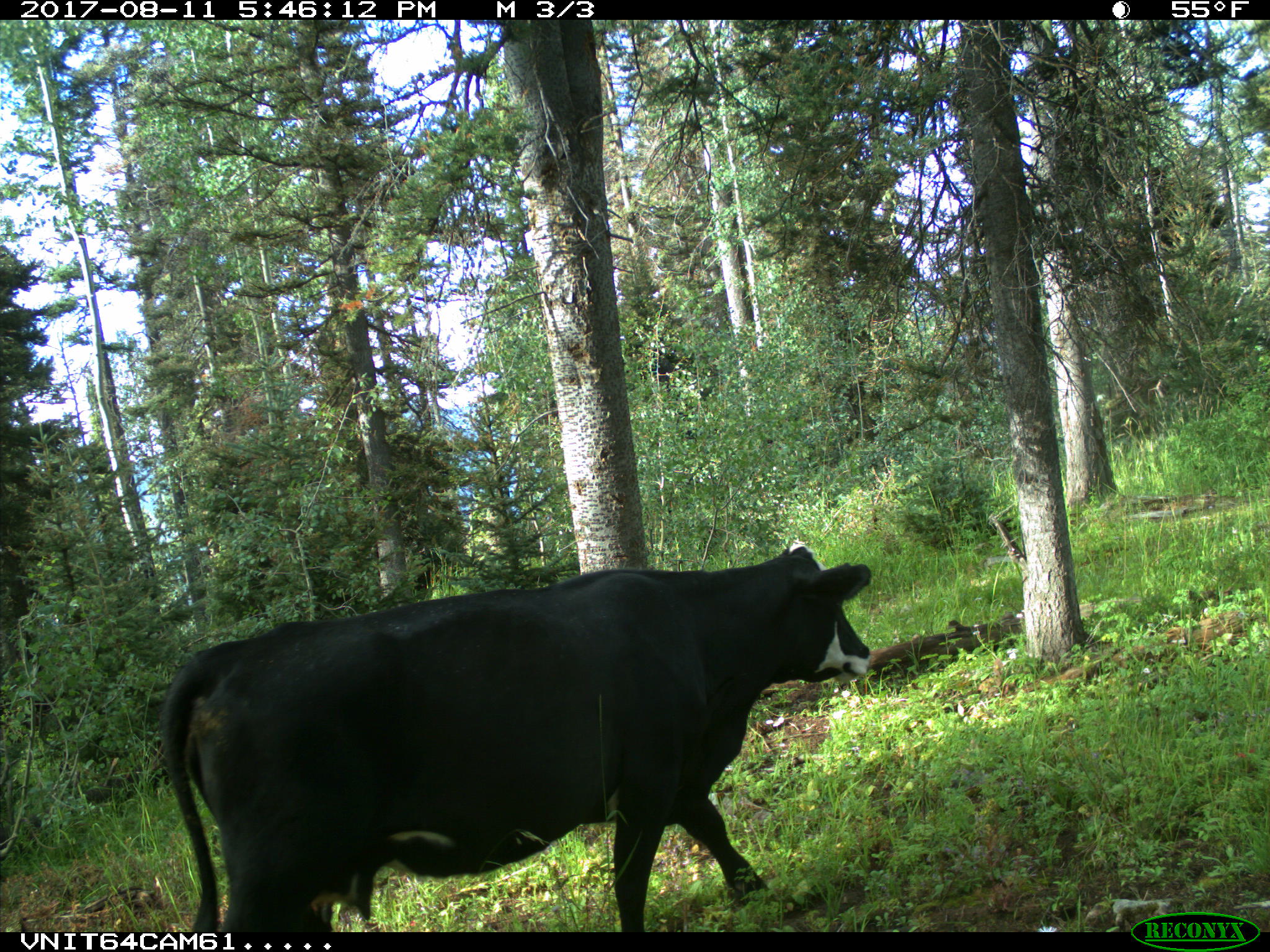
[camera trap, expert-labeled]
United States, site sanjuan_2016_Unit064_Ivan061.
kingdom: Animalia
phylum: Chordata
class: Mammalia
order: Artiodactyla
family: Bovidae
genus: Bos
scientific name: Bos taurus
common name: domestic cow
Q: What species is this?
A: Bos taurus (domestic cow).